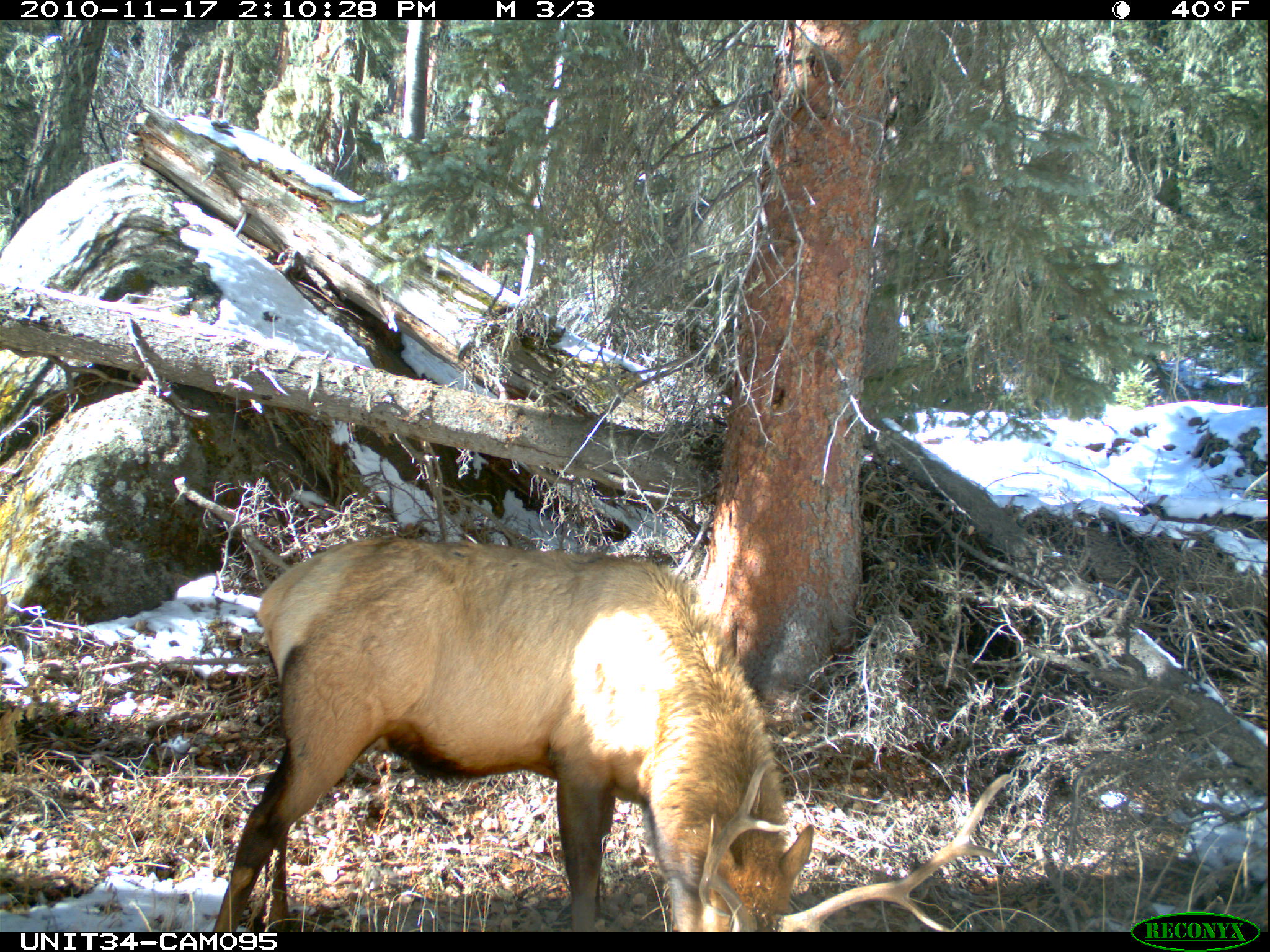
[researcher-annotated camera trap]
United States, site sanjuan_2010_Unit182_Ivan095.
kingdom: Animalia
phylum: Chordata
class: Mammalia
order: Artiodactyla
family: Cervidae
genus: Cervus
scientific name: Cervus elaphus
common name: red deer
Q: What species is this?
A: Cervus elaphus (red deer).